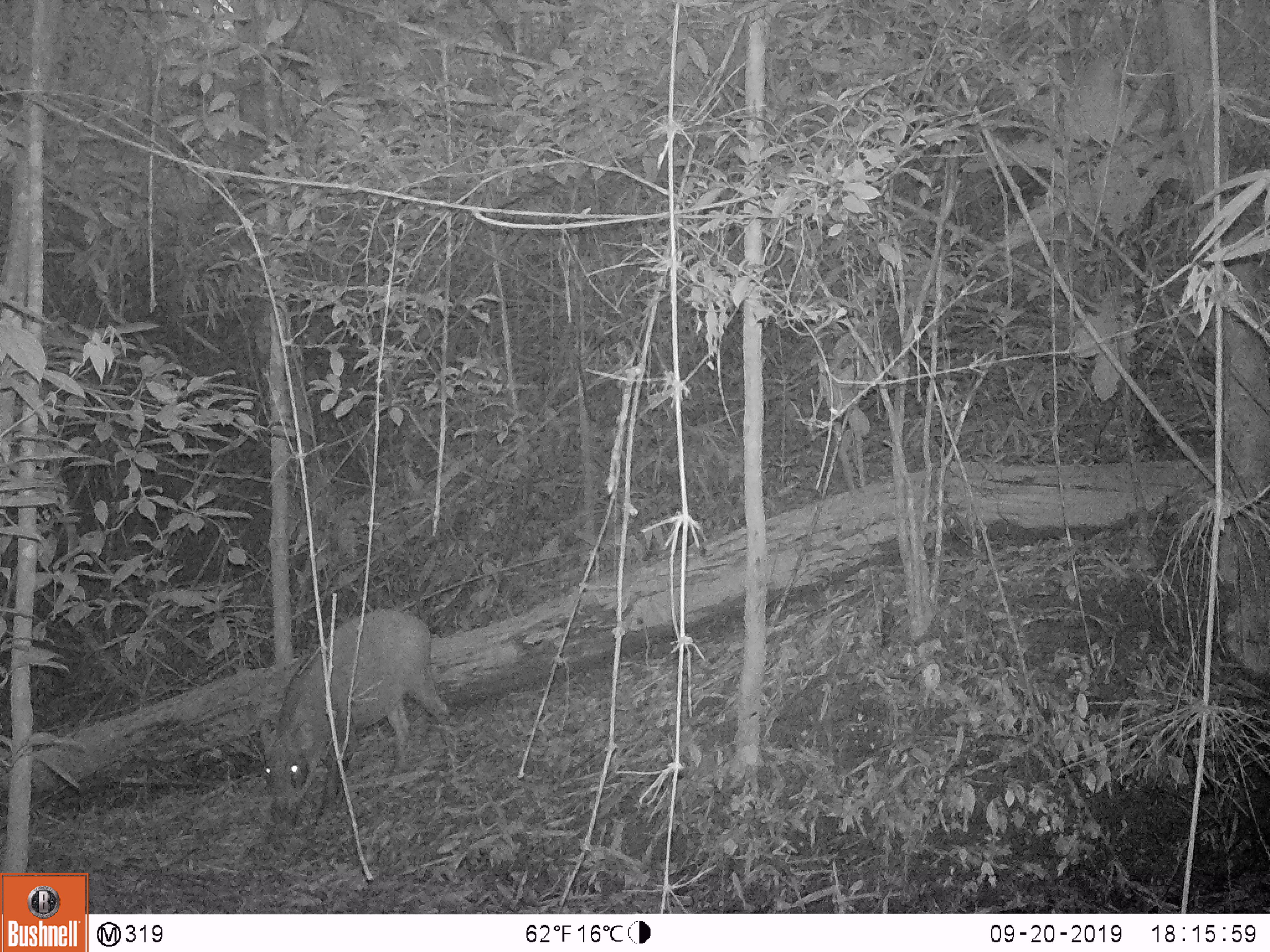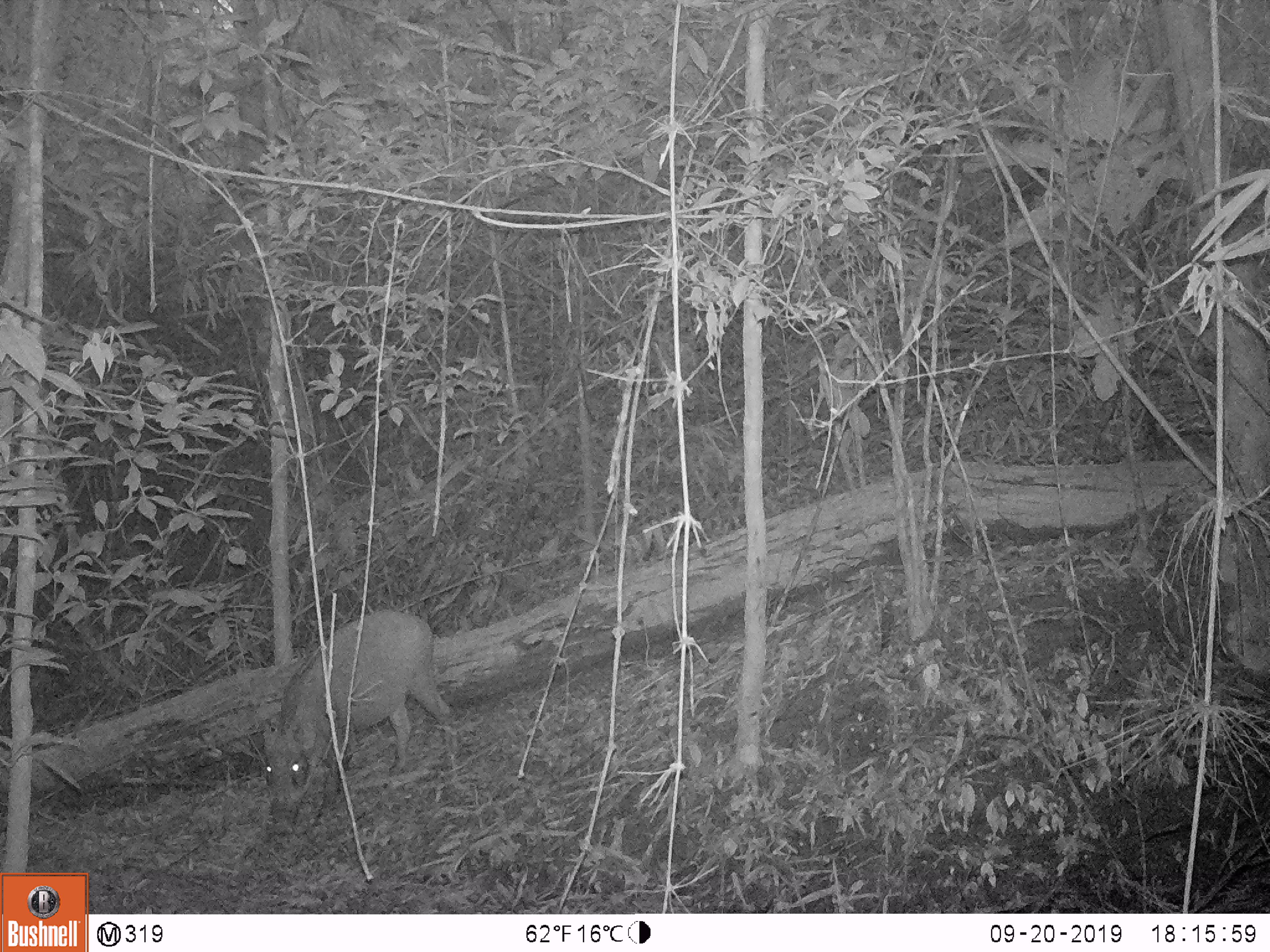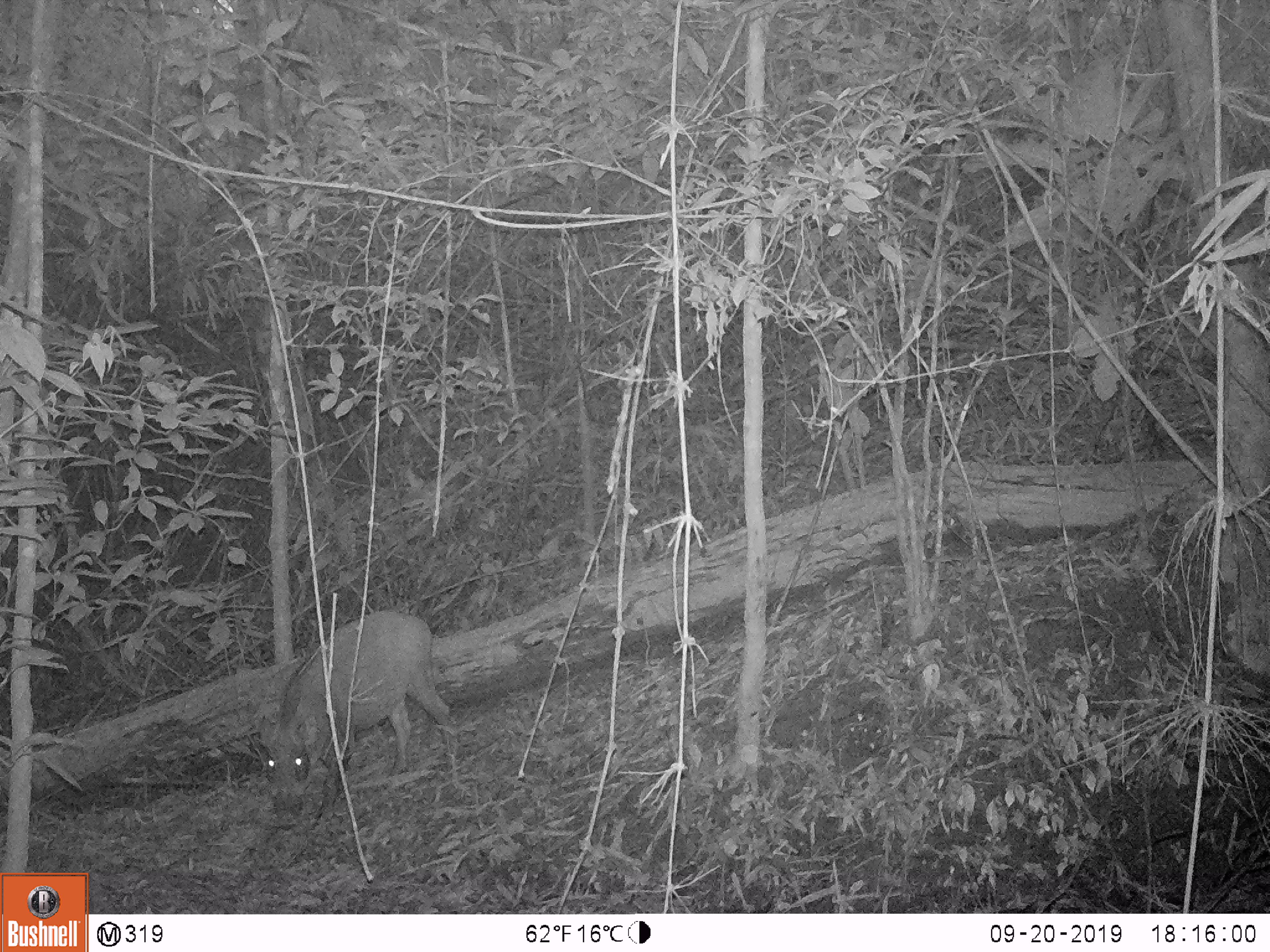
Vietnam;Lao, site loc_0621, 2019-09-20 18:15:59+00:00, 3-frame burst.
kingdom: Animalia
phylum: Chordata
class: Mammalia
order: Artiodactyla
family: Suidae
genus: Sus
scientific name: Sus scrofa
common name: eurasian wild pig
Eurasian wild pig (Sus scrofa). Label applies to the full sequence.